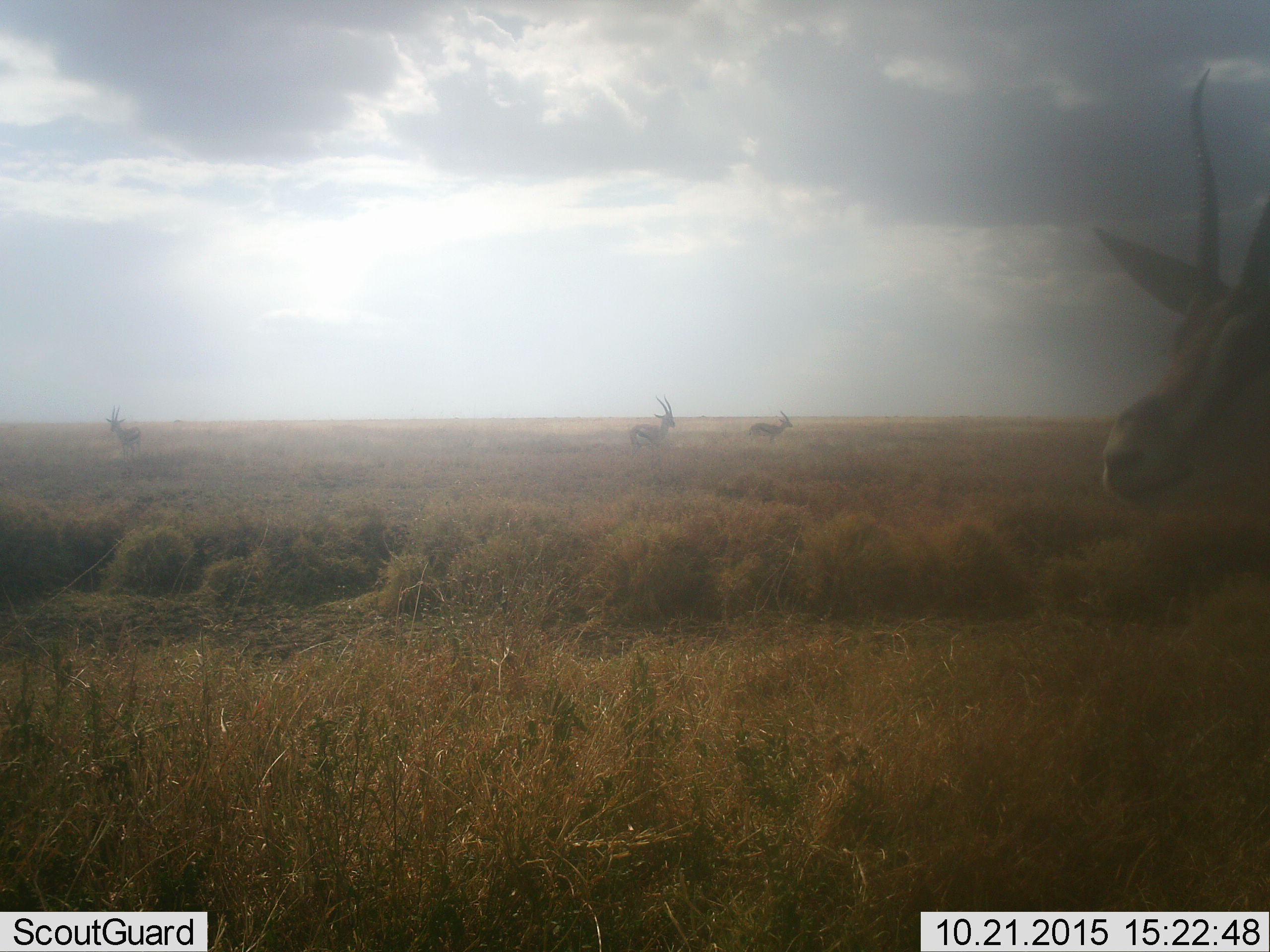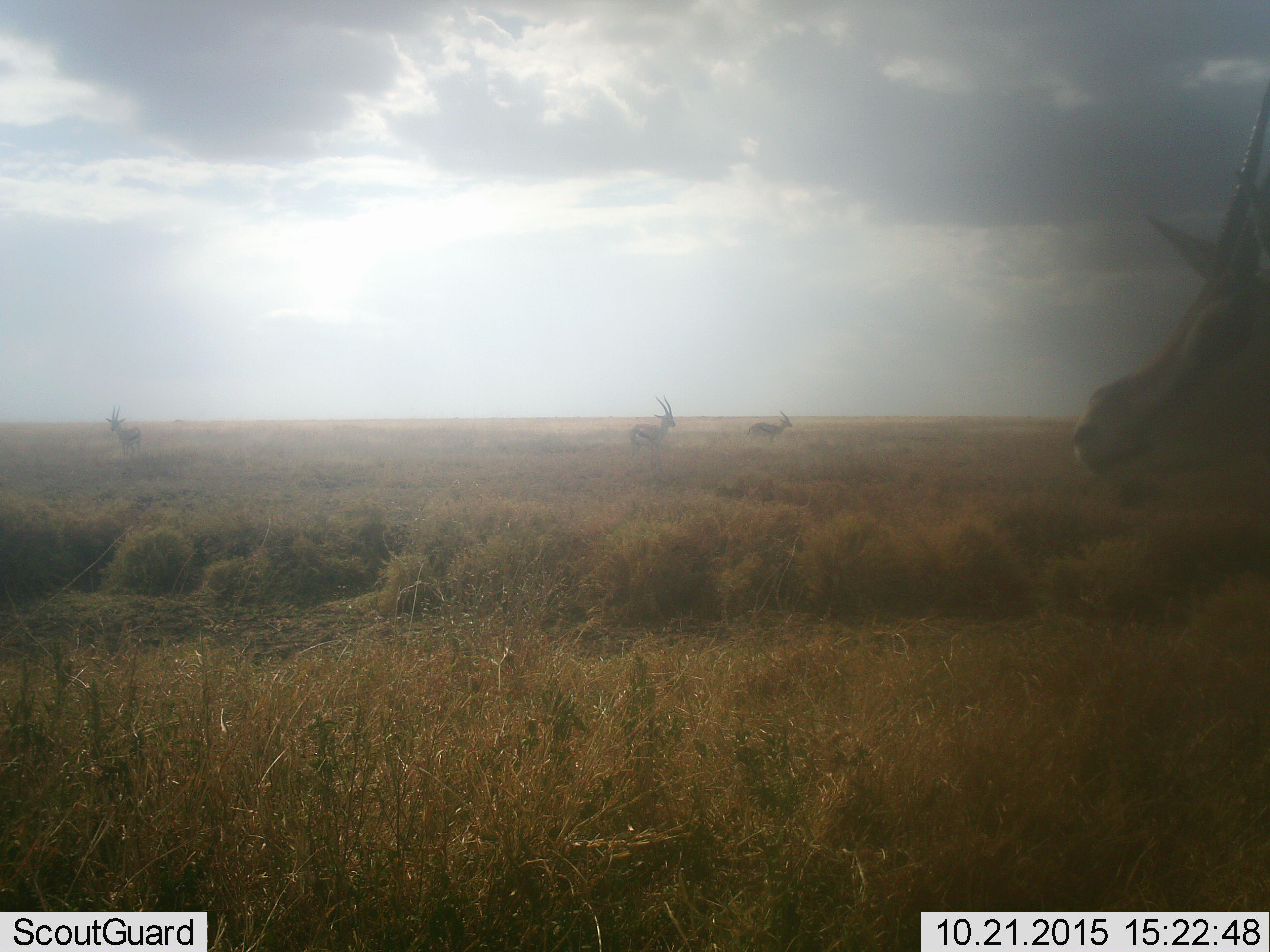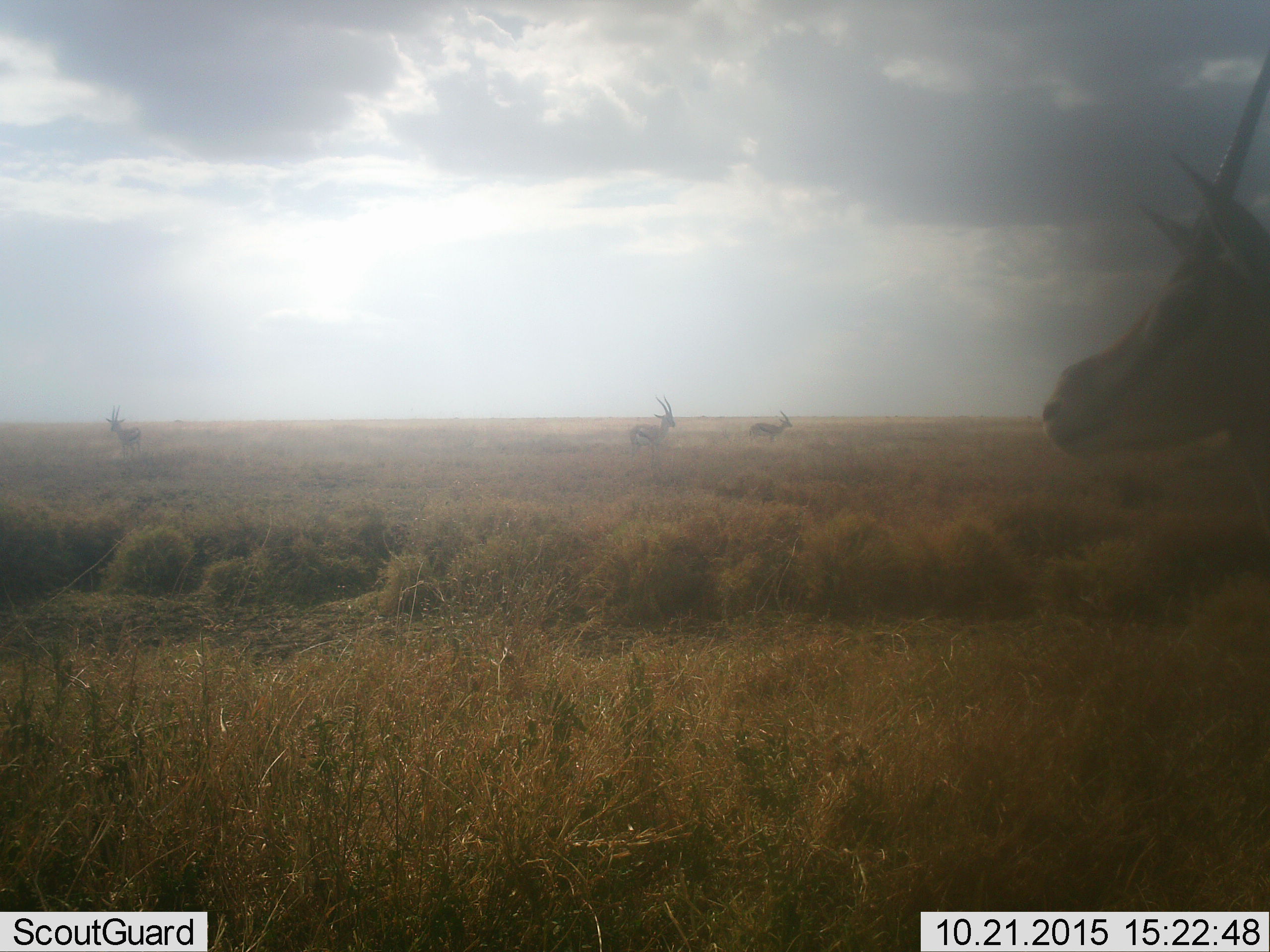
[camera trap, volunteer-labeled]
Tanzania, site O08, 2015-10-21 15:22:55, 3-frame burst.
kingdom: Animalia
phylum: Chordata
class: Mammalia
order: Artiodactyla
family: Bovidae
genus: Eudorcas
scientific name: Eudorcas thomsonii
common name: thomson's gazelle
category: gazellethomsons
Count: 4.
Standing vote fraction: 86%.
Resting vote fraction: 0%.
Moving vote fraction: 43%.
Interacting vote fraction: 0%.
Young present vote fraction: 0%.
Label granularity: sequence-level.